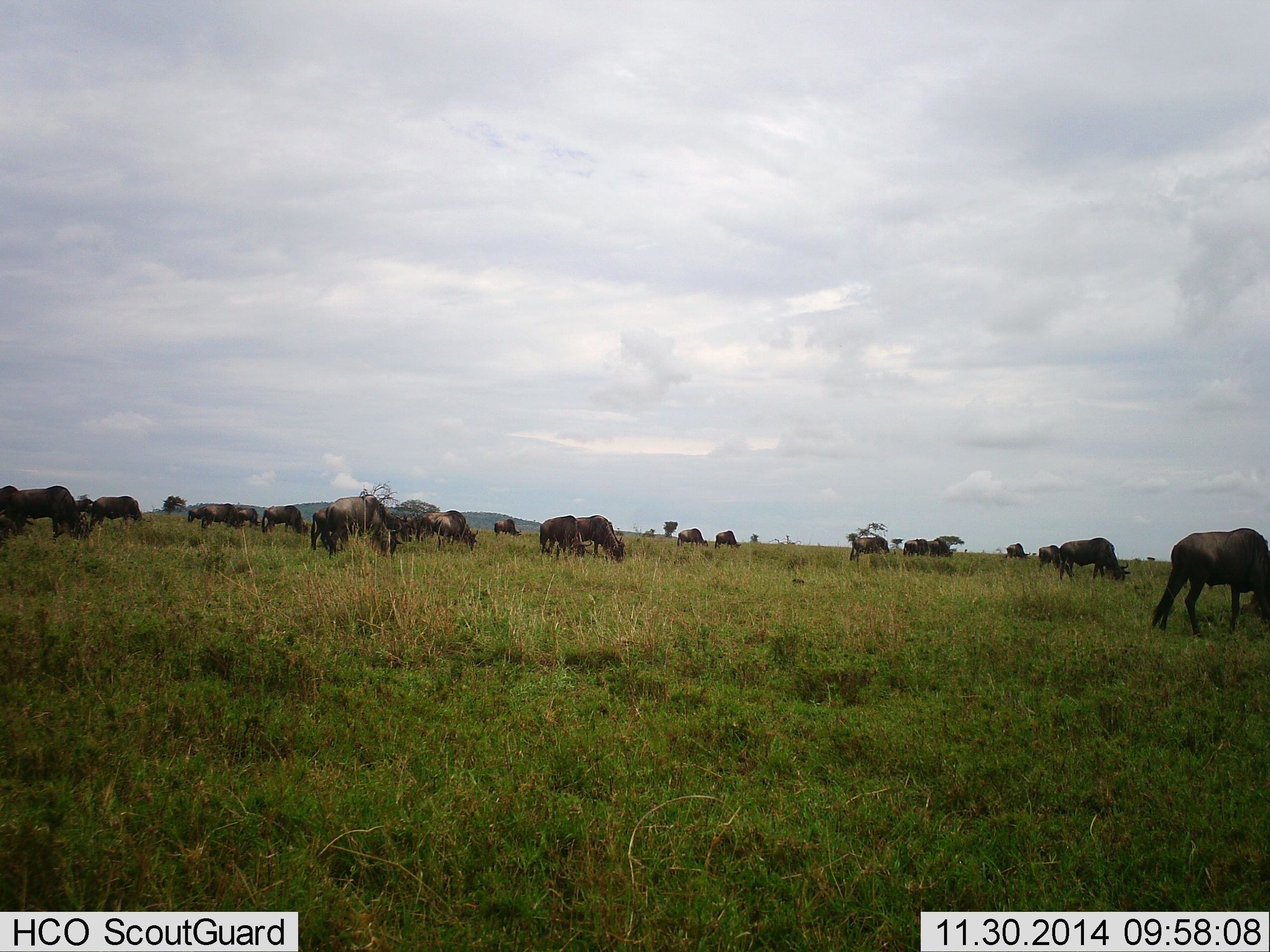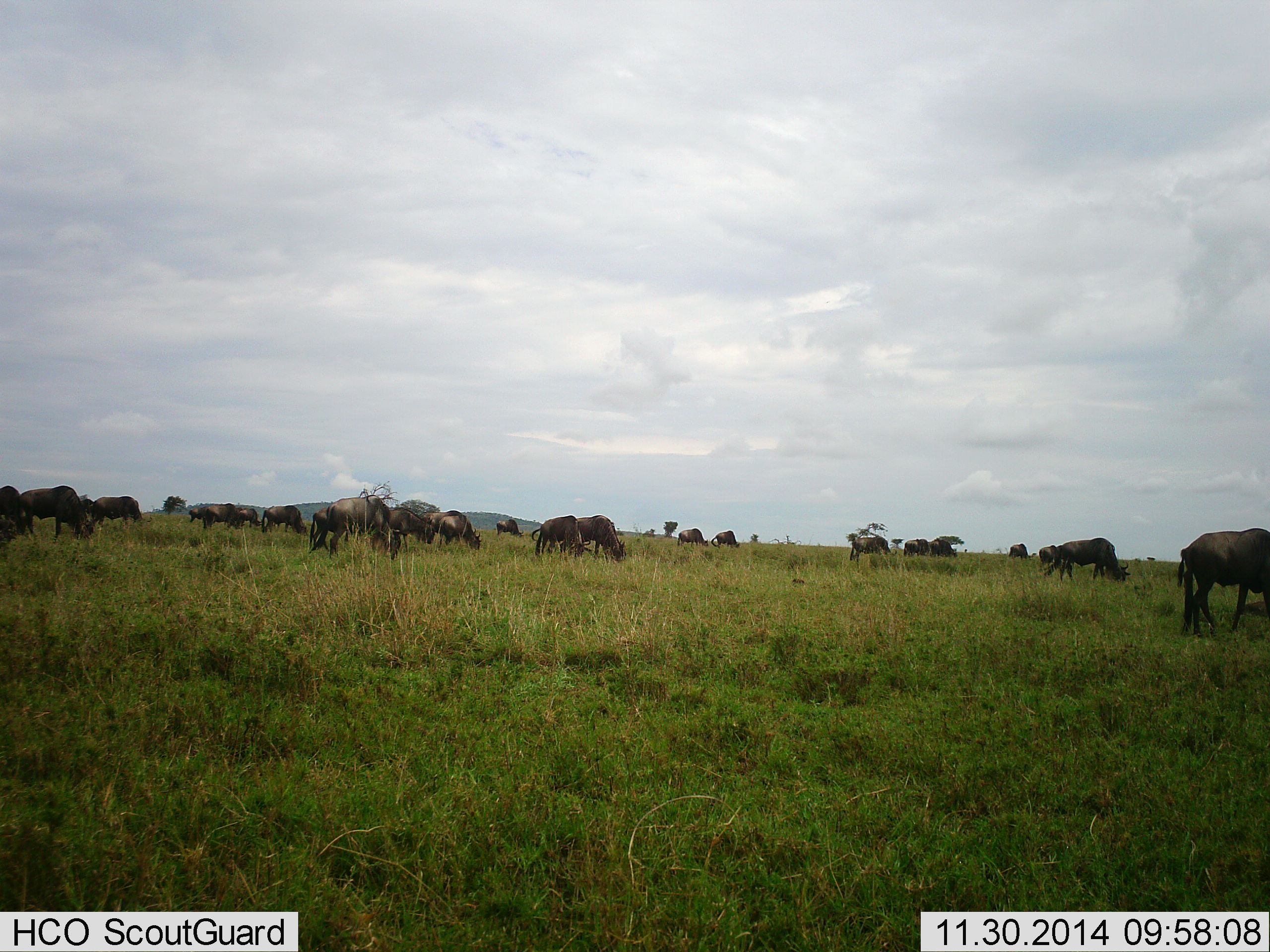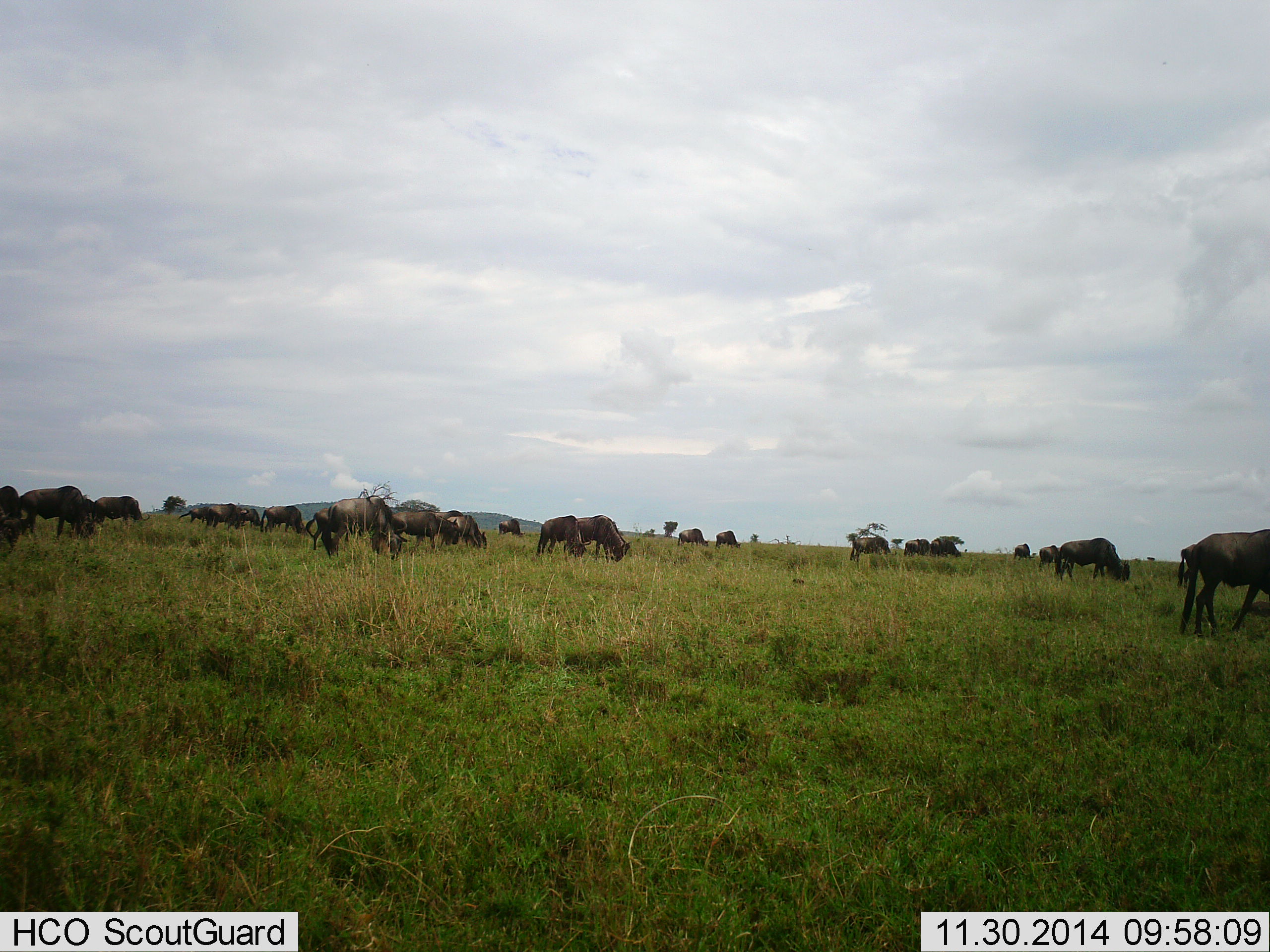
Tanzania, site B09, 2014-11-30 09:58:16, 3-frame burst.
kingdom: Animalia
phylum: Chordata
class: Mammalia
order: Artiodactyla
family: Bovidae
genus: Connochaetes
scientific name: Connochaetes taurinus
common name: blue wildebeest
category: wildebeest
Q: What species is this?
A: Wildebeest (blue wildebeest) (Connochaetes taurinus).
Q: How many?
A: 11-50.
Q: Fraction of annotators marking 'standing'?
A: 30%.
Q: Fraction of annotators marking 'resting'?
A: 0%.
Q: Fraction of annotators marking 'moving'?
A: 50%.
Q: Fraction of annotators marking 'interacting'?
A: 0%.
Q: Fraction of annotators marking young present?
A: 0%.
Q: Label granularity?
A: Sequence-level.